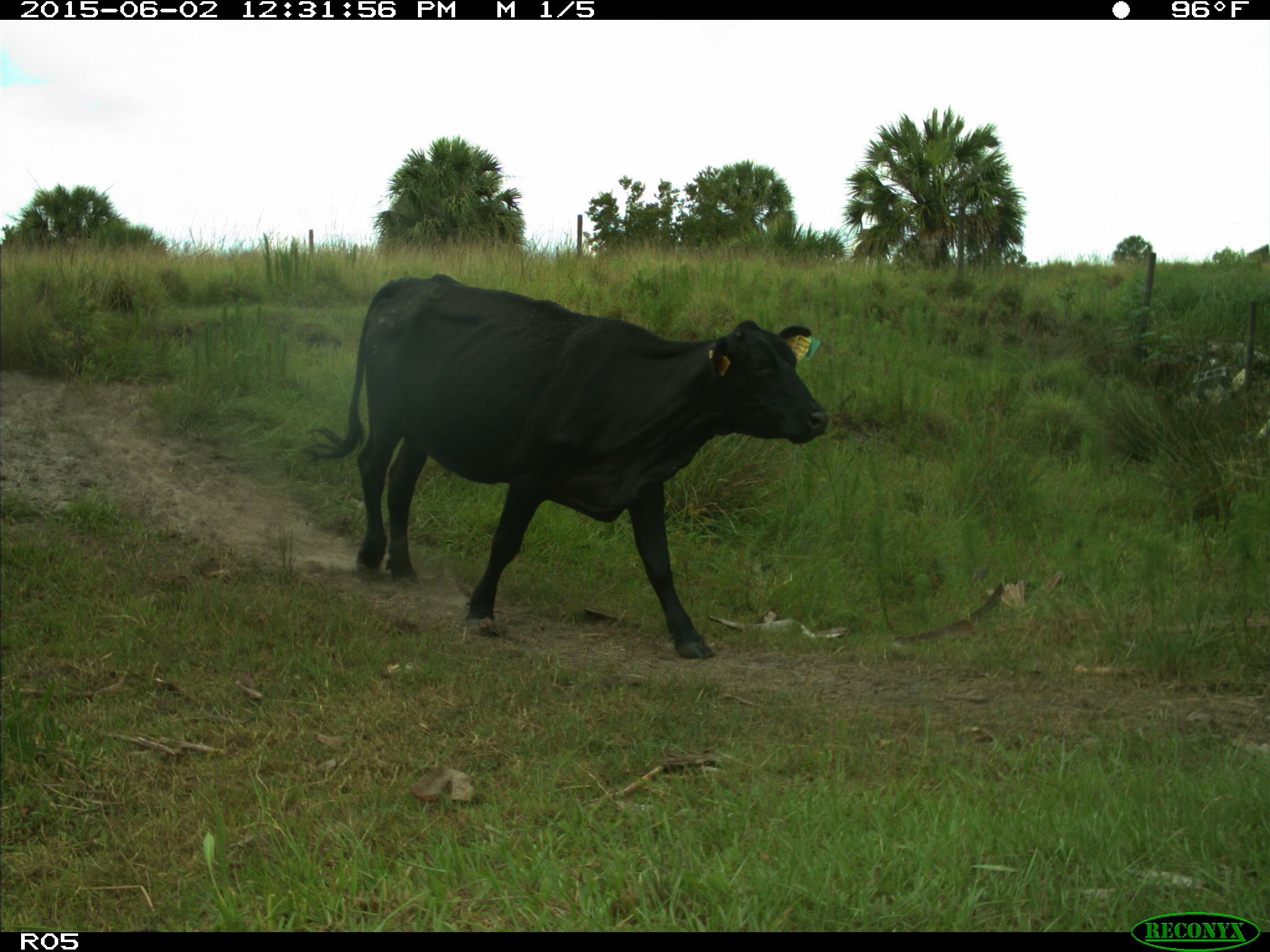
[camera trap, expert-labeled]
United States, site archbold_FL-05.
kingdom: Animalia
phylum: Chordata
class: Mammalia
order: Artiodactyla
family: Bovidae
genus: Bos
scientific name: Bos taurus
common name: domestic cow